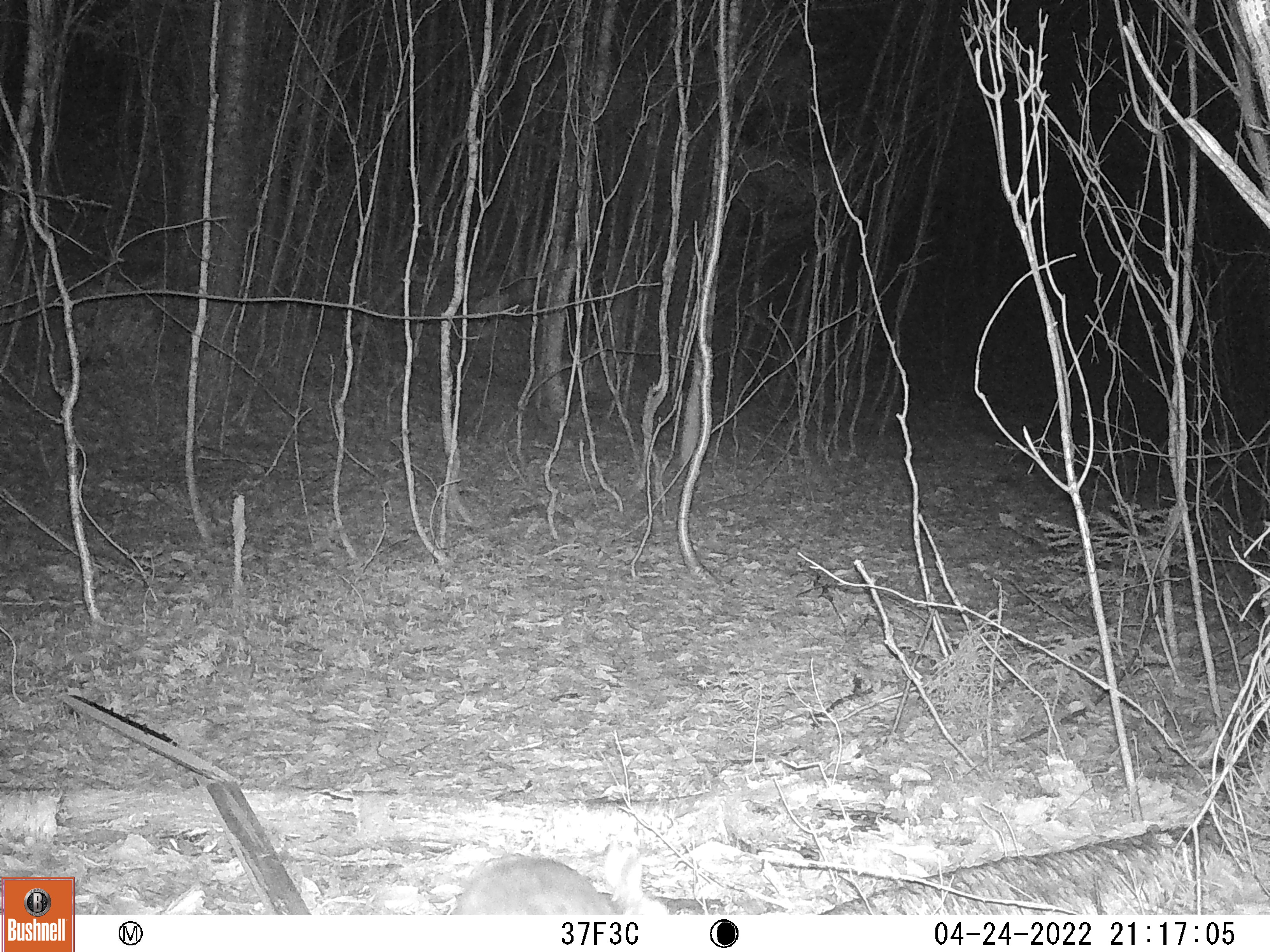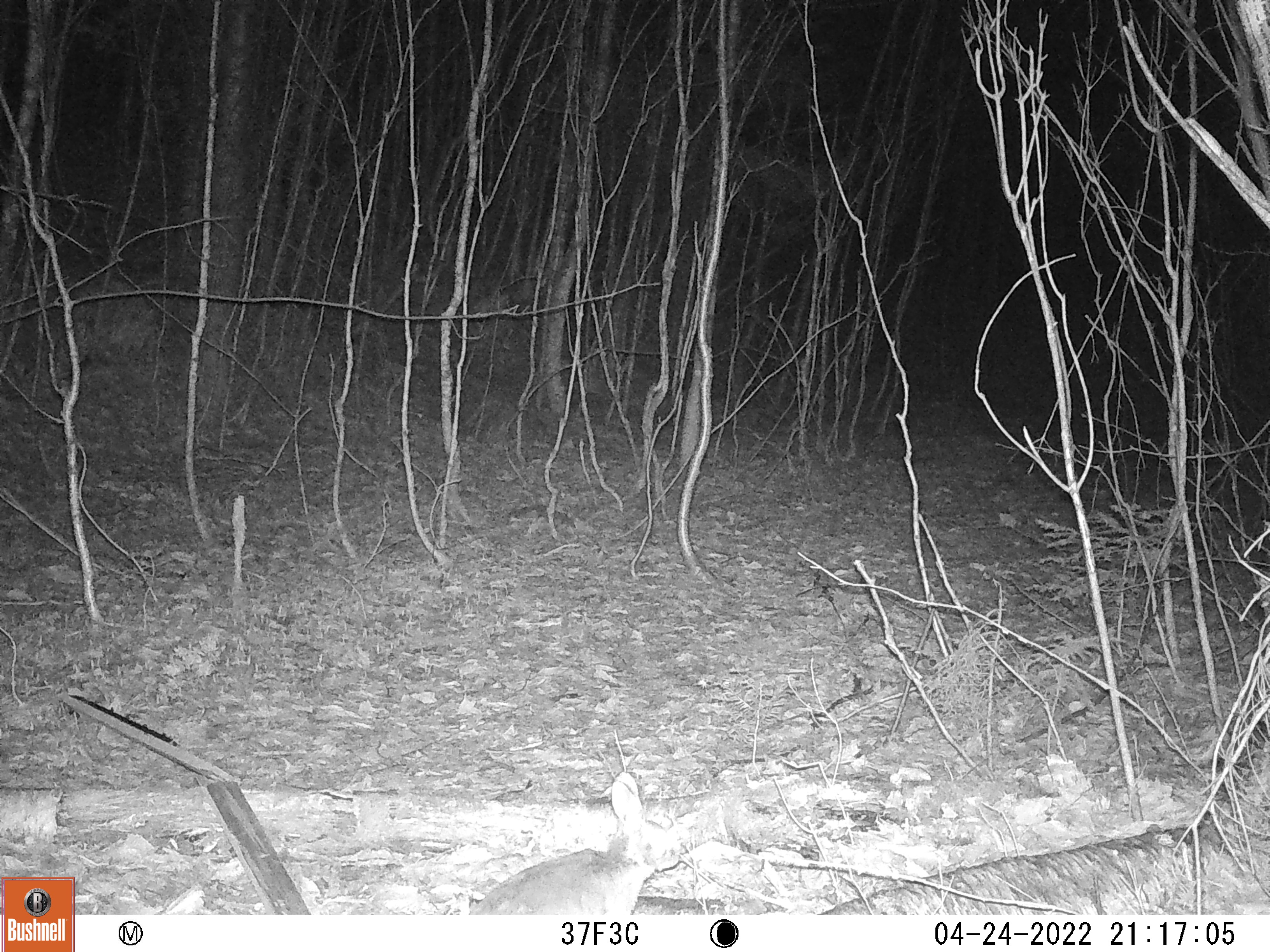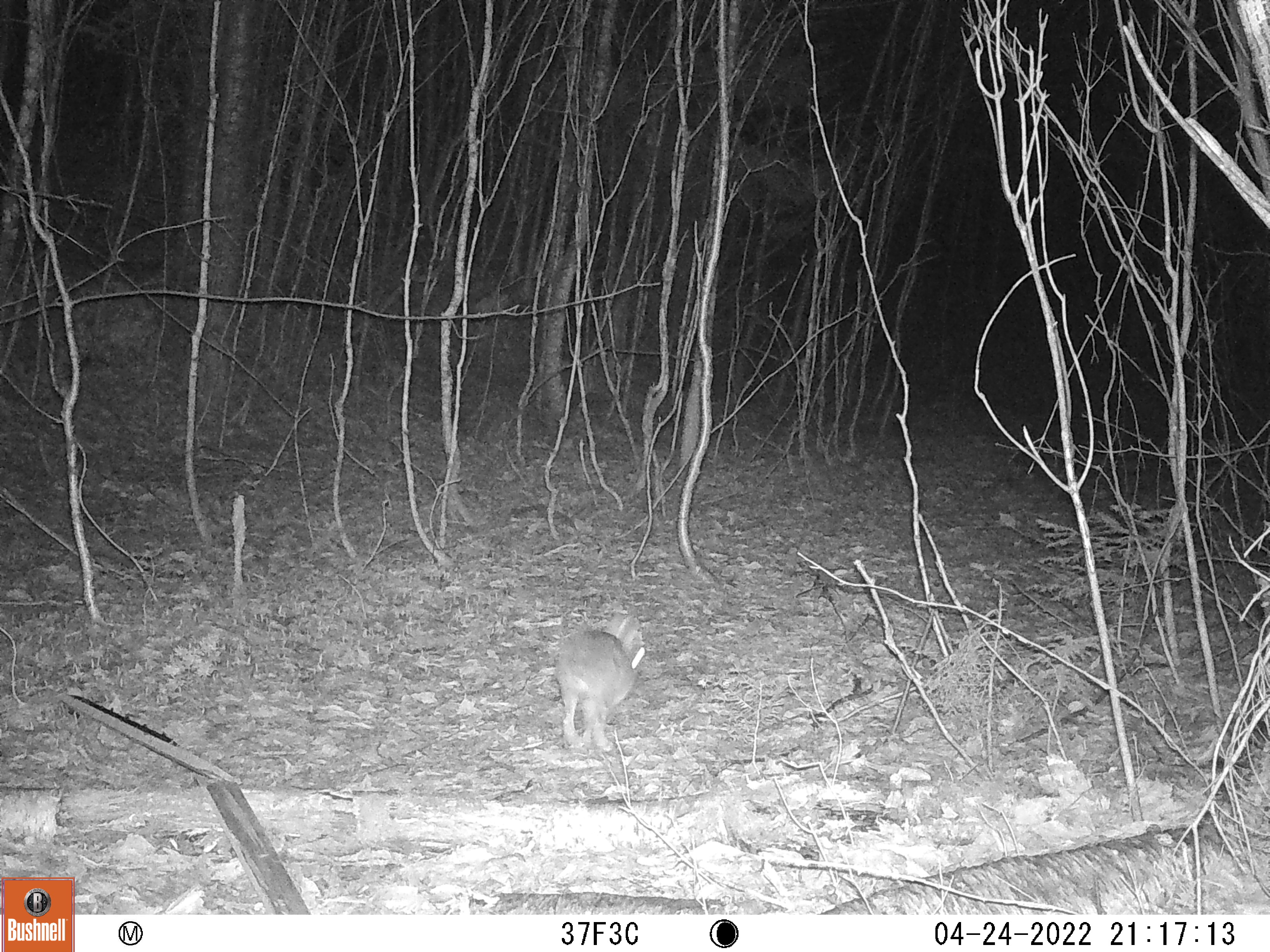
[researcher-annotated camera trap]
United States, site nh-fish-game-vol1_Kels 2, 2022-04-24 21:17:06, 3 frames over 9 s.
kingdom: Animalia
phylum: Chordata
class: Mammalia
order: Lagomorpha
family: Leporidae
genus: Lepus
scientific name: Lepus americanus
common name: snowshoe hare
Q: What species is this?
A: Snowshoe hare (Lepus americanus).